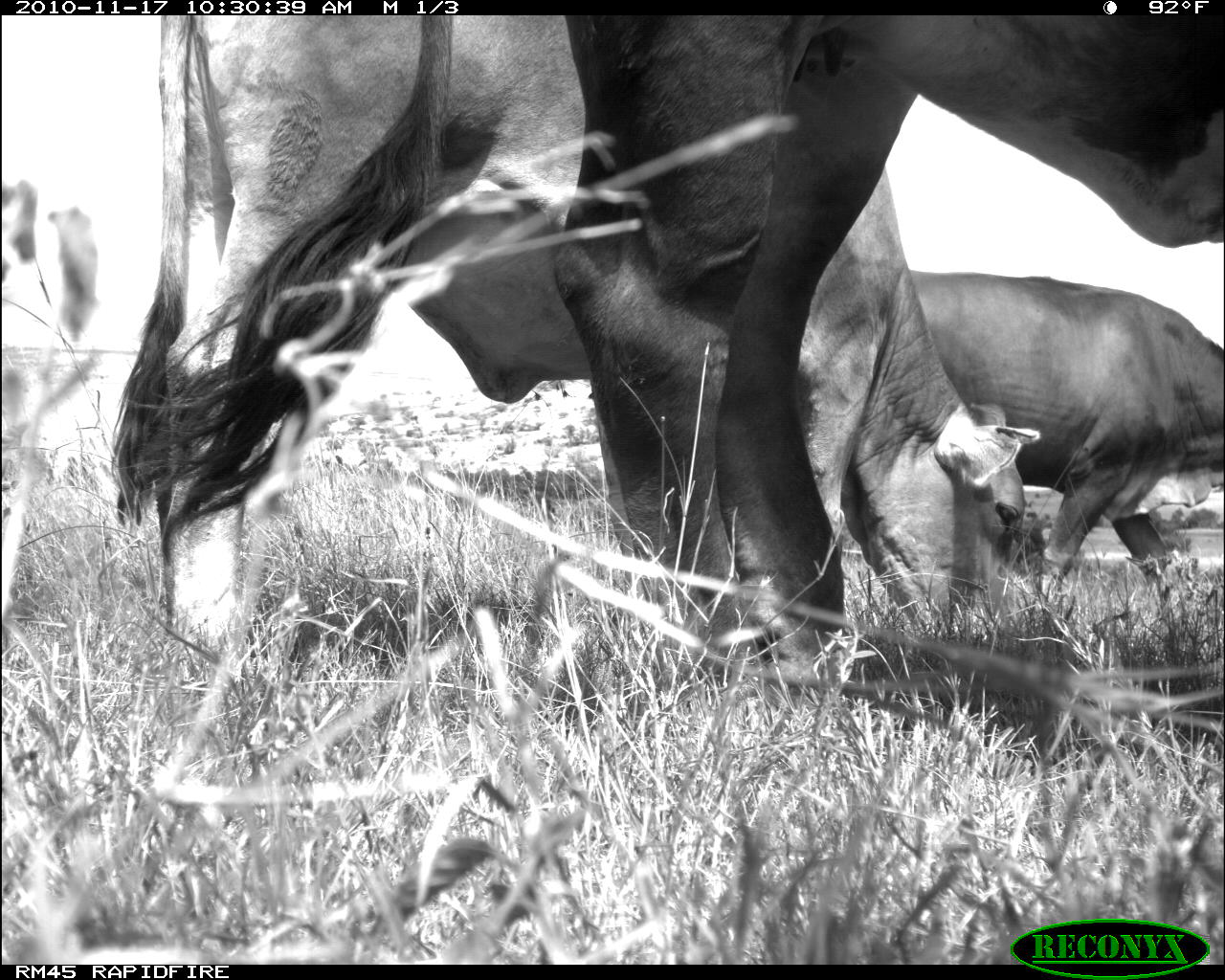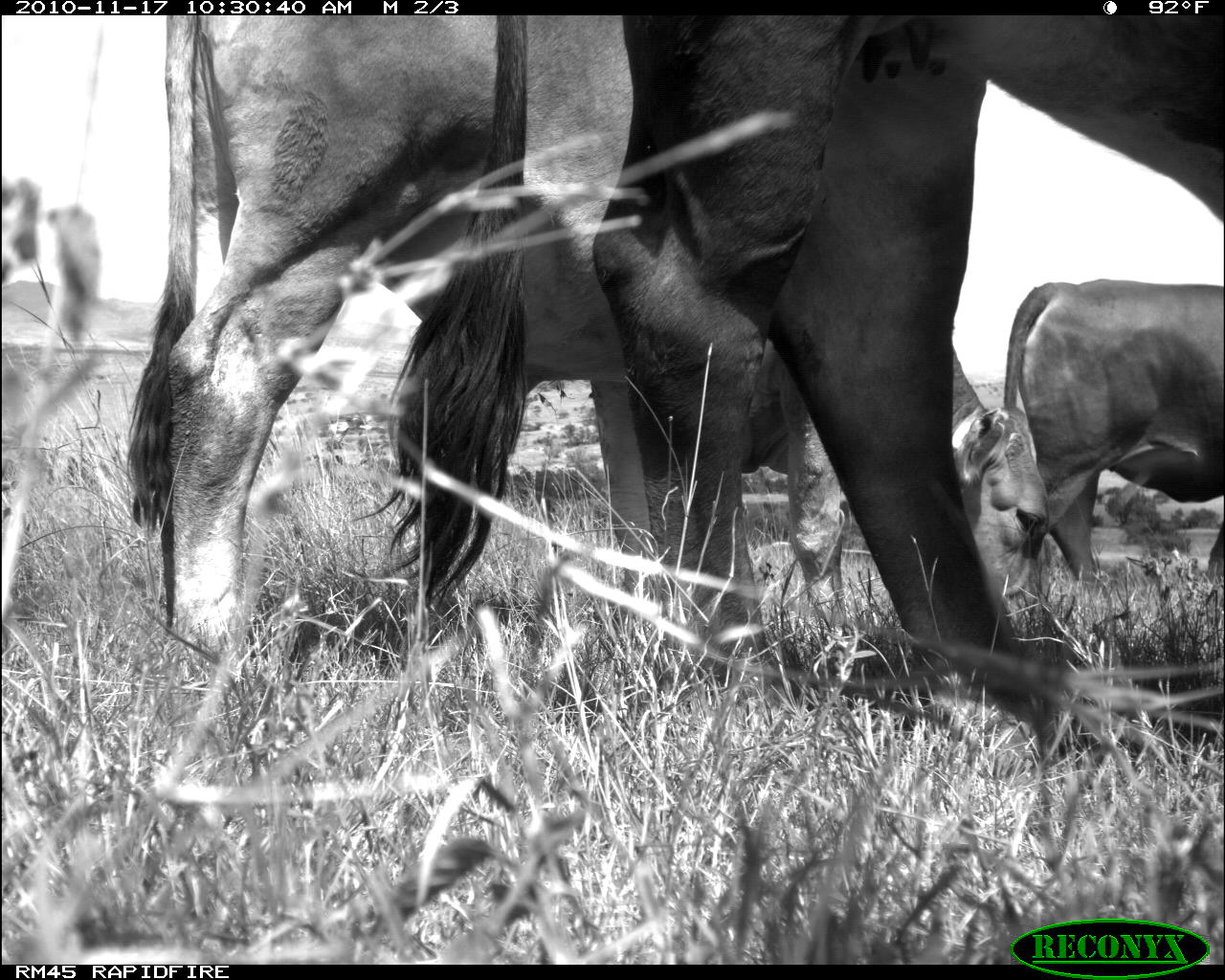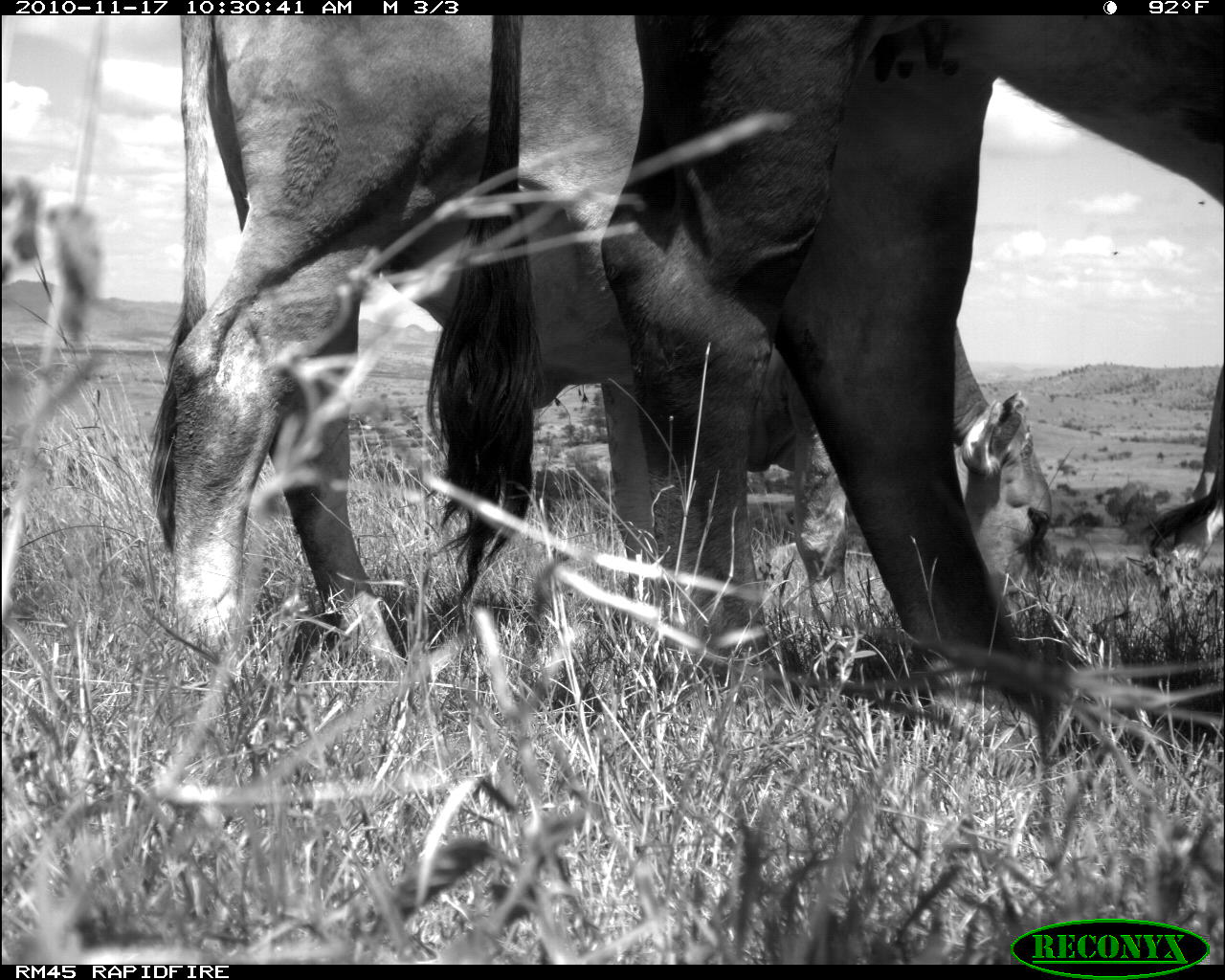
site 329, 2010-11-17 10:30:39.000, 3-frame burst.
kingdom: Animalia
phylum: Chordata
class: Mammalia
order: Artiodactyla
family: Bovidae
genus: Bos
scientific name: Bos taurus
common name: domestic cattle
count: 3